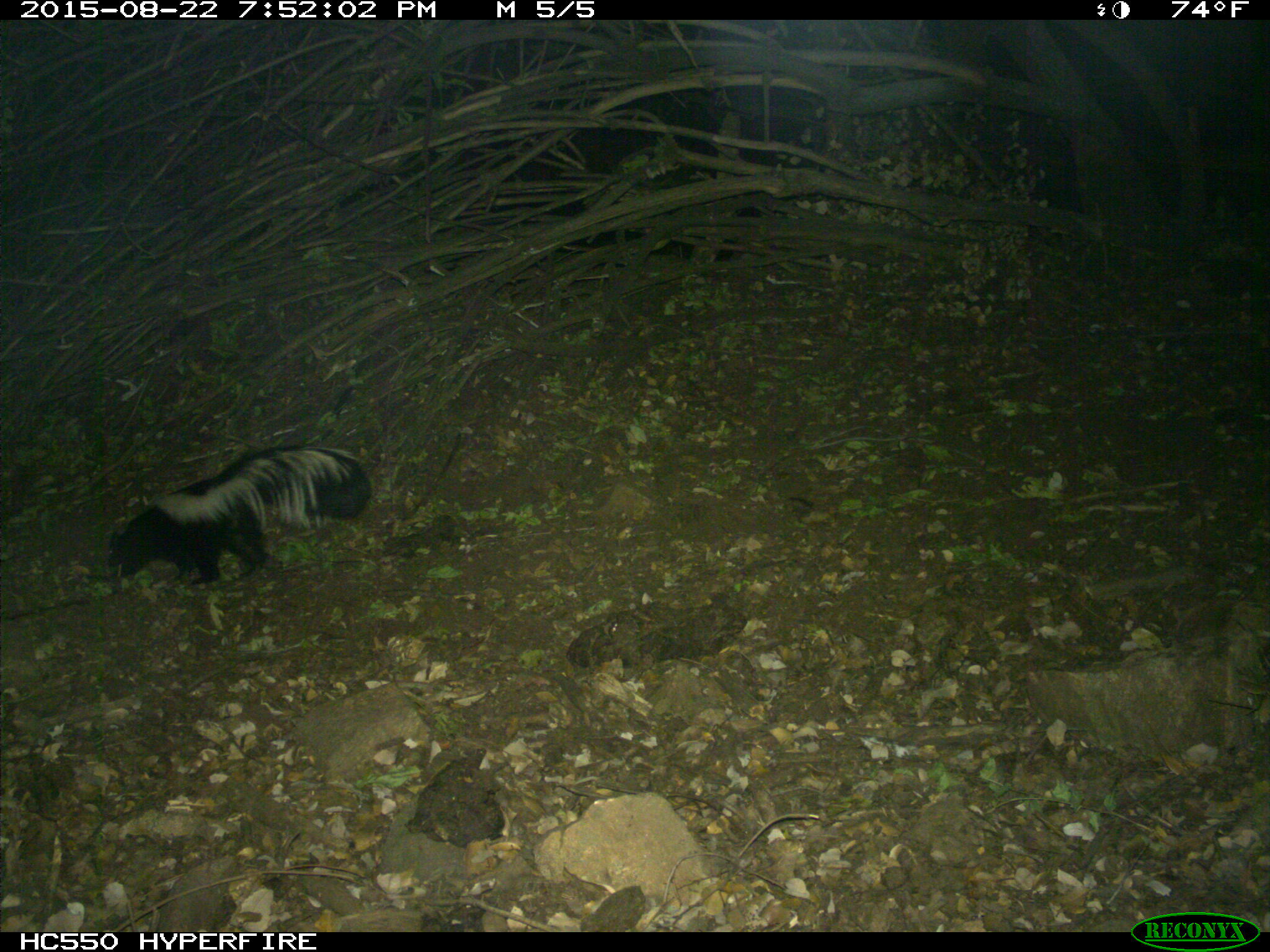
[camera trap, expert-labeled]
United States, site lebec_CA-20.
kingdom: Animalia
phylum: Chordata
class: Mammalia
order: Carnivora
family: Mephitidae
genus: Mephitis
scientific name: Mephitis mephitis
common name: striped skunk